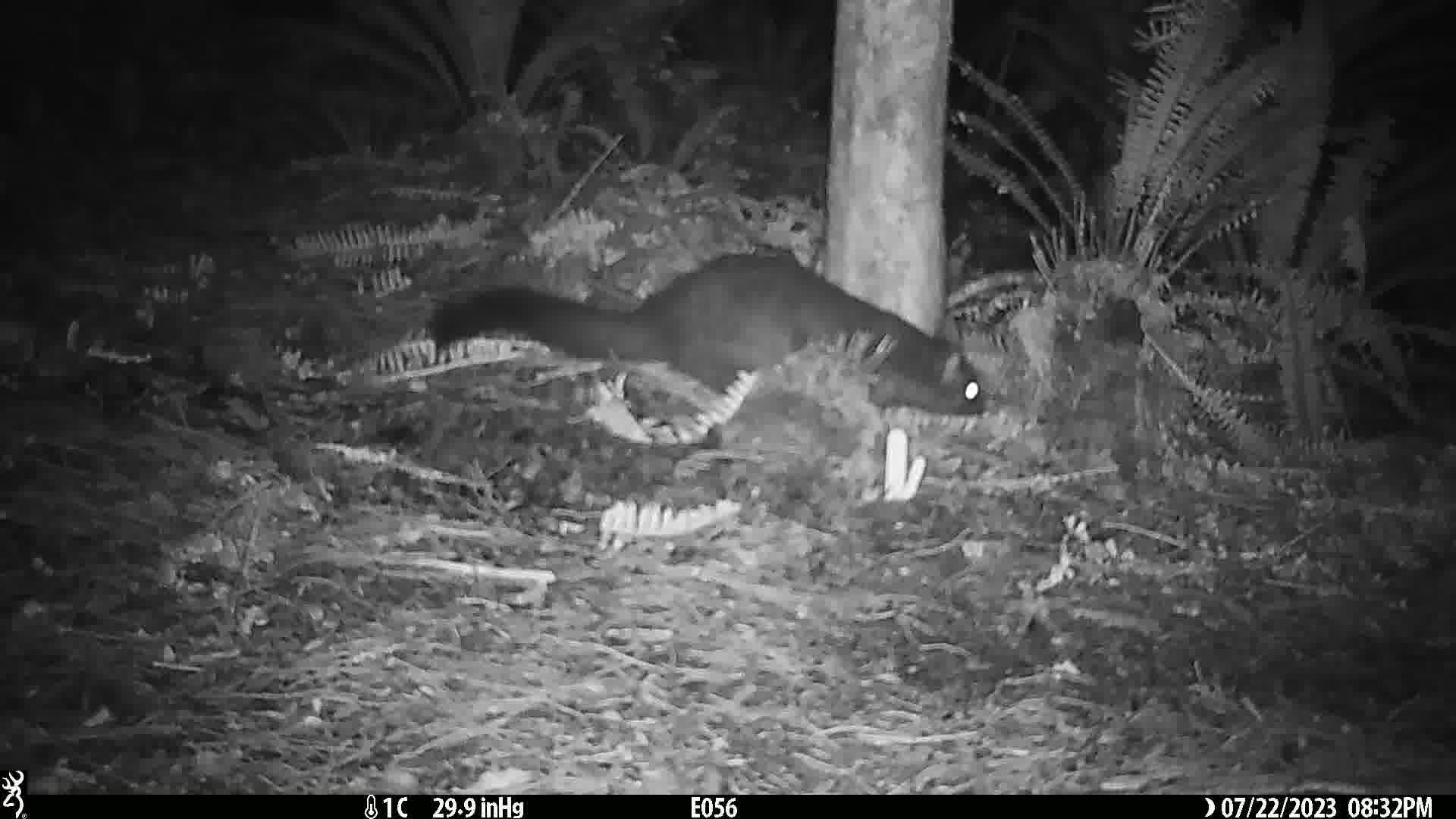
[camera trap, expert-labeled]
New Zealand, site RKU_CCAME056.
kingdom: Animalia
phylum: Chordata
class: Mammalia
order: Diprotodontia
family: Phalangeridae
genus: Trichosurus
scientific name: Trichosurus vulpecula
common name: common brushtail possum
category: possum